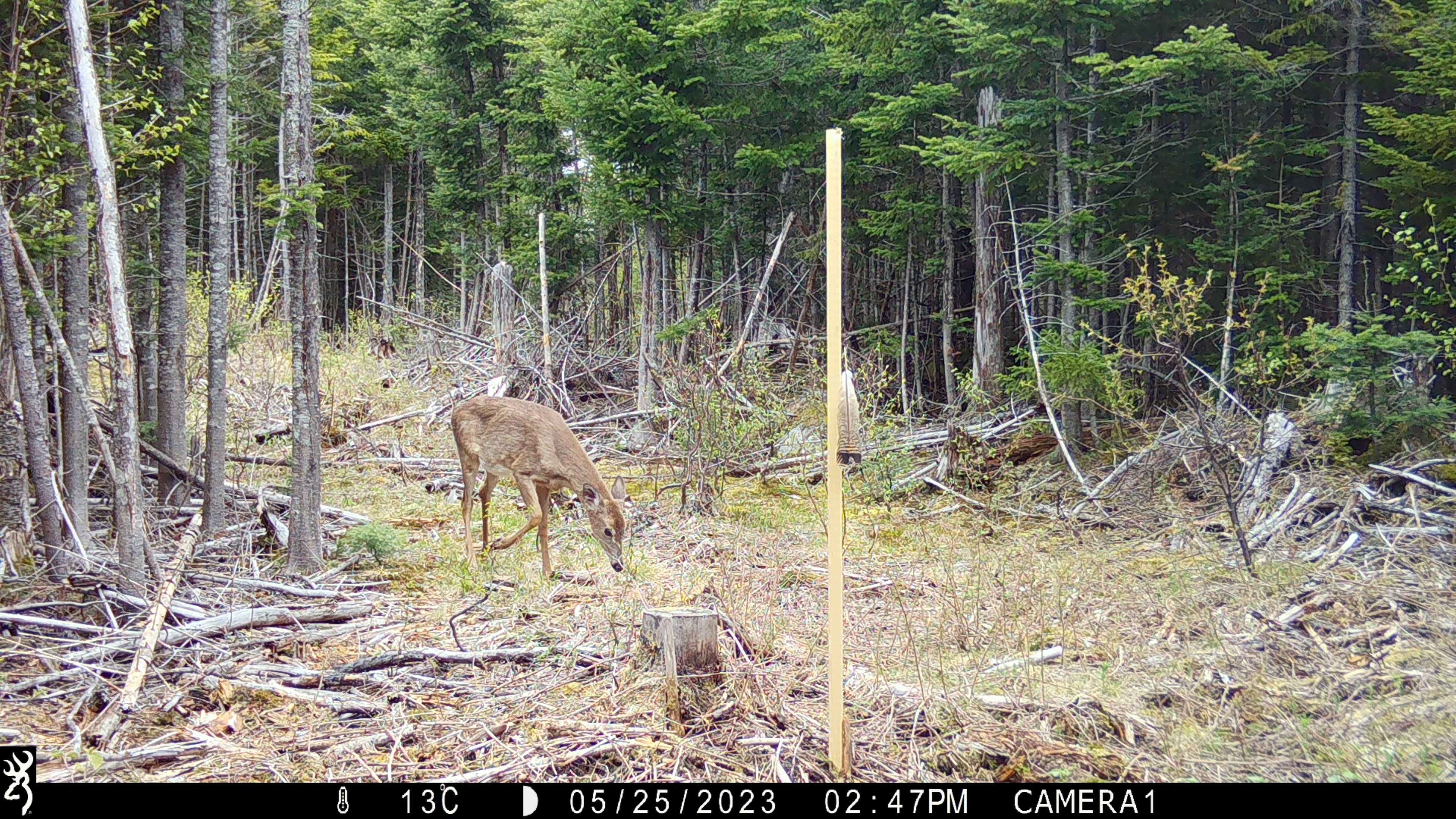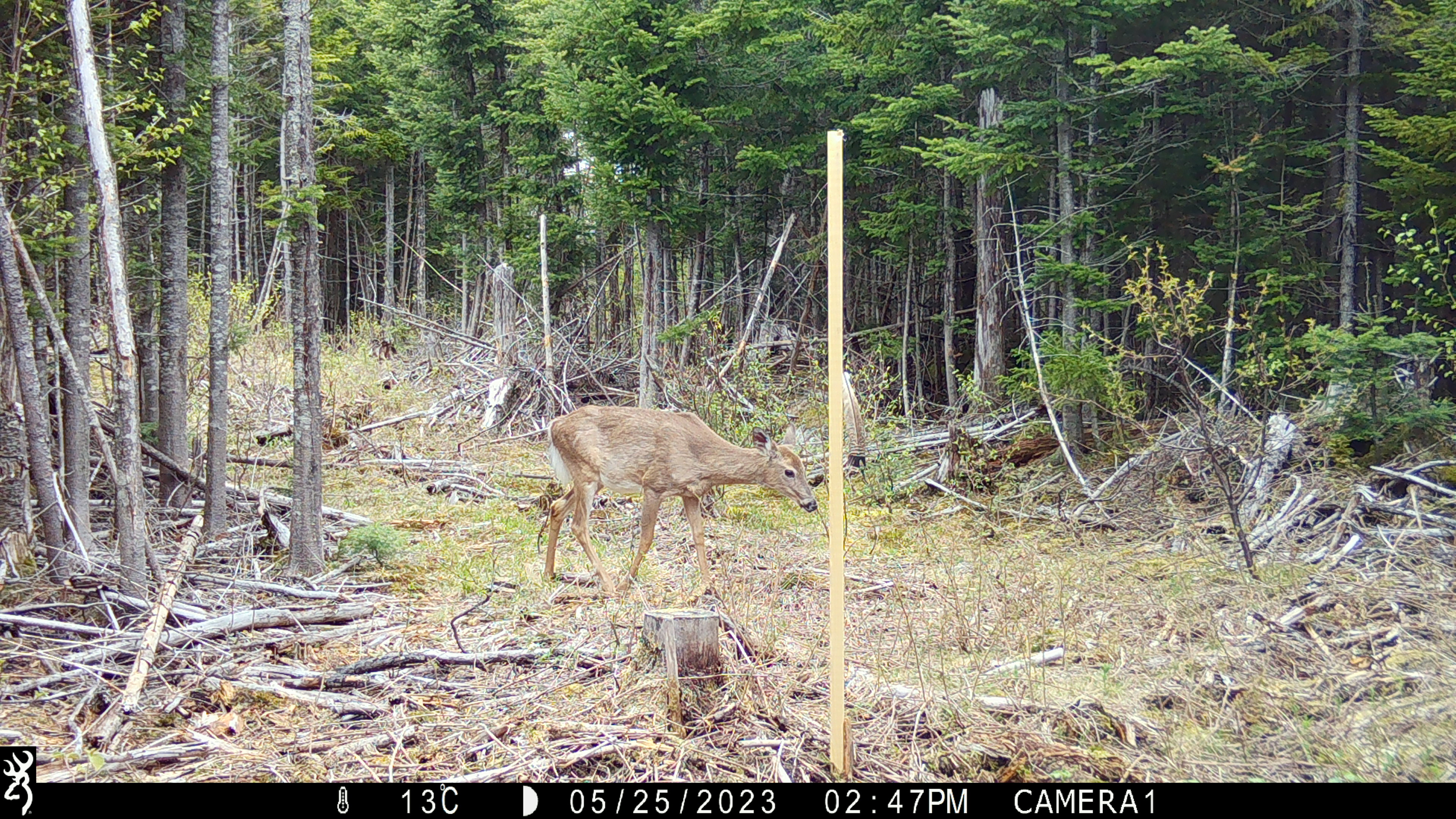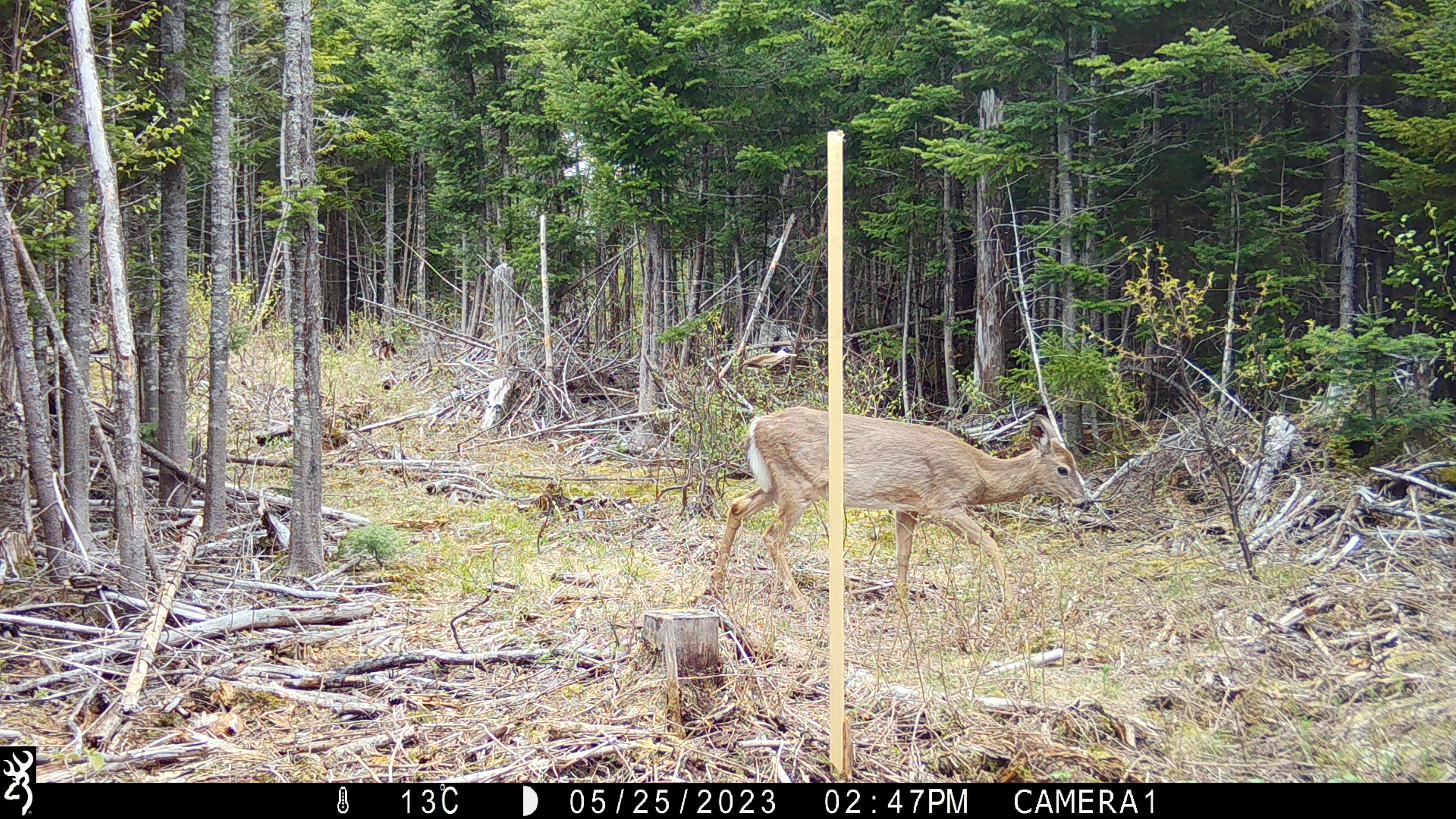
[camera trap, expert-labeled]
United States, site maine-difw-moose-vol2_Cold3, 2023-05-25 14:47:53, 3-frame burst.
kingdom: Animalia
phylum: Chordata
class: Mammalia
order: Artiodactyla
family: Cervidae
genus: Odocoileus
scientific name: Odocoileus virginianus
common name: white-tailed deer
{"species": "white-tailed deer (Odocoileus virginianus)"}